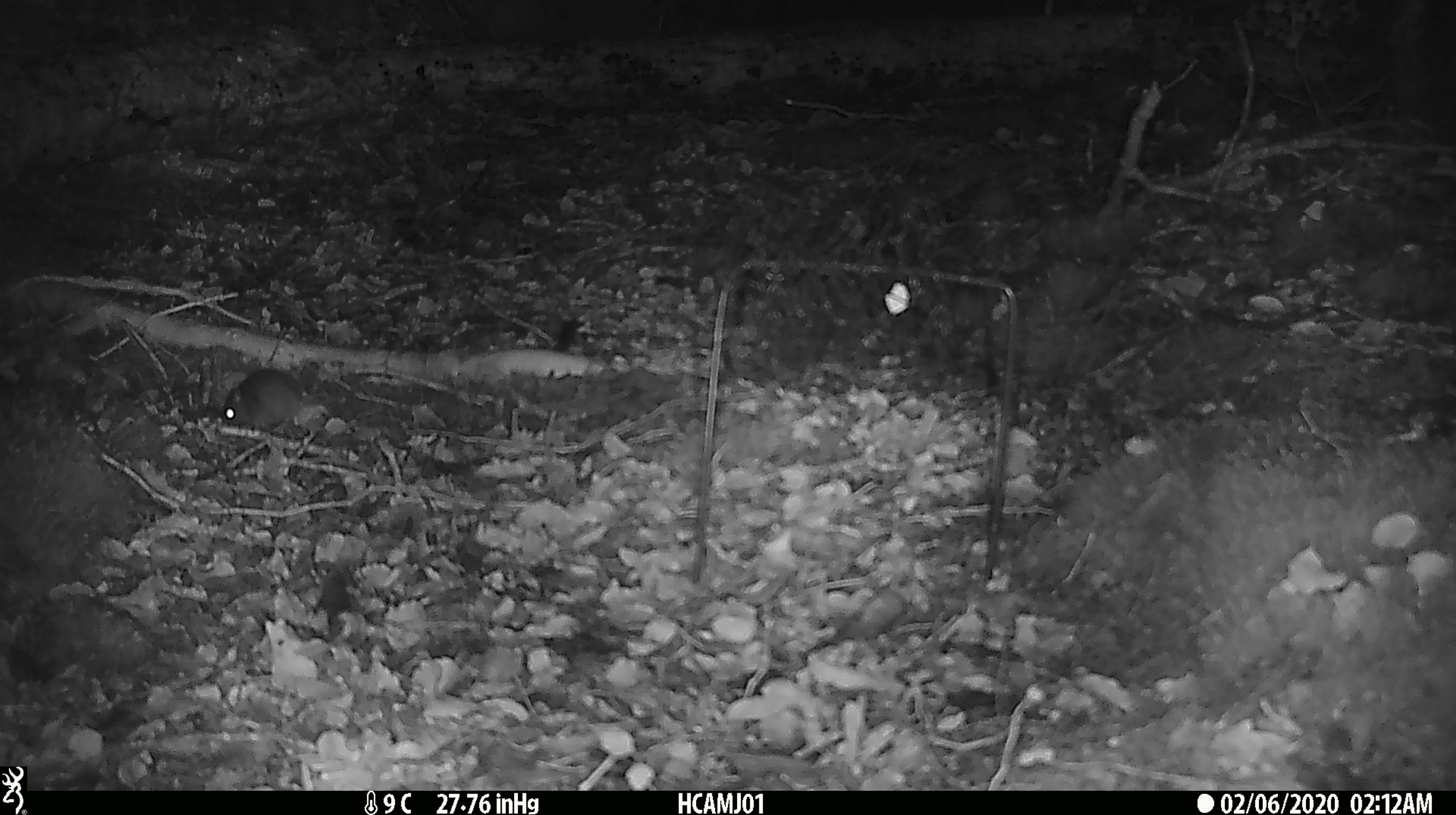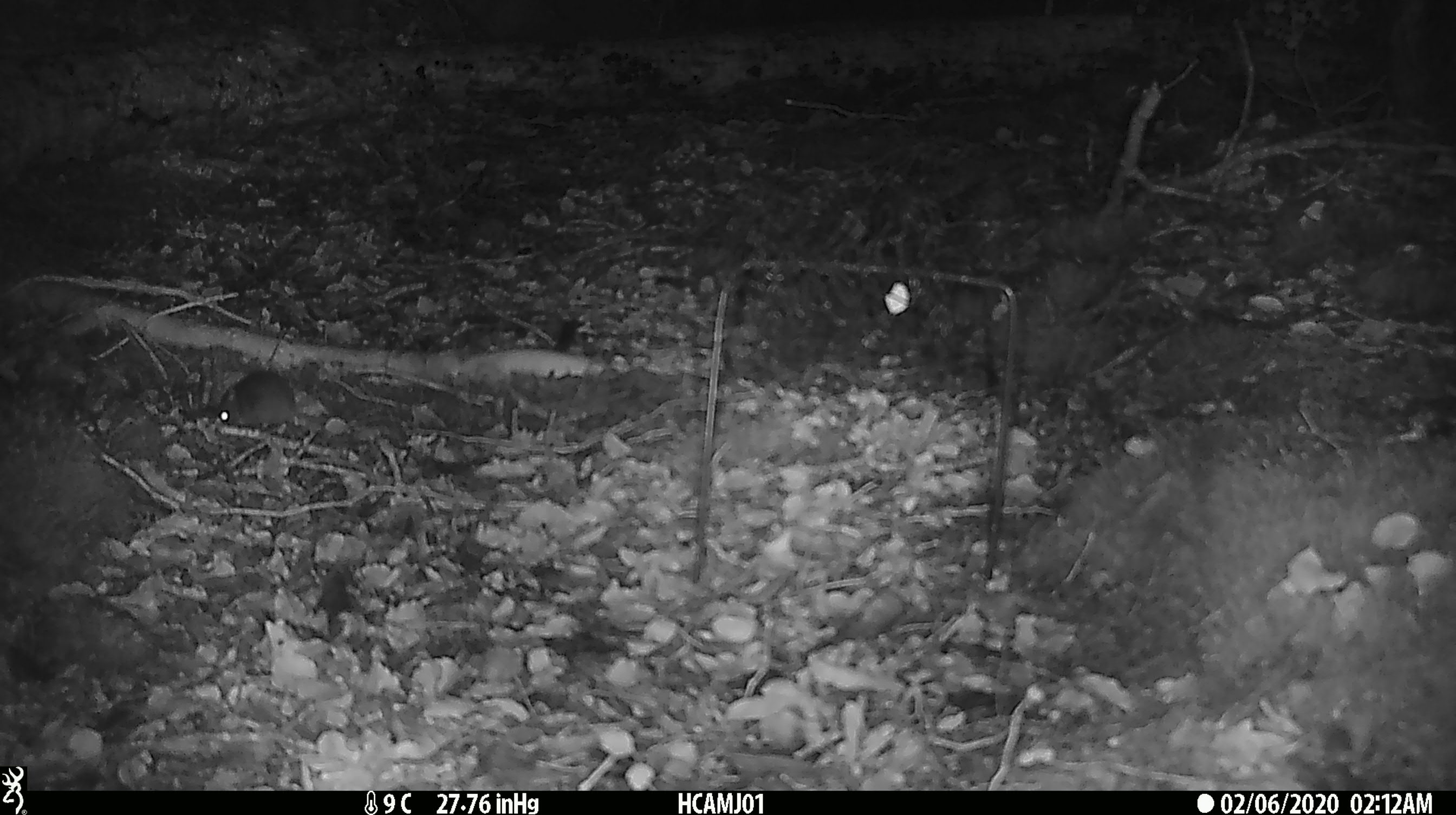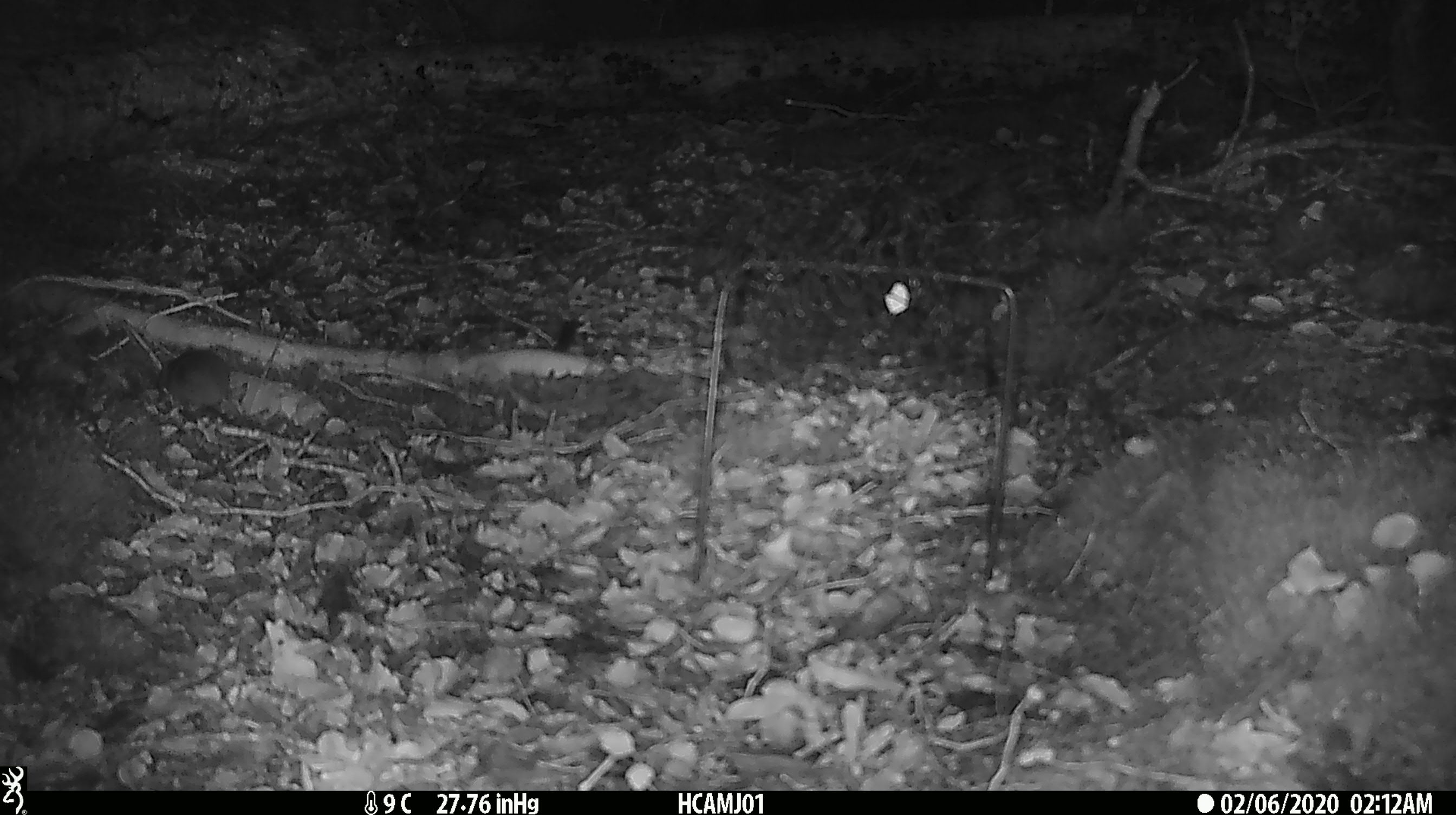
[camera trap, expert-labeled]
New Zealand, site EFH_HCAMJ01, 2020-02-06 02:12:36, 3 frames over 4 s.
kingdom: Animalia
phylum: Chordata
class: Mammalia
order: Rodentia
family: Muridae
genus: Mus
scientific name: Mus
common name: mouse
Mouse (Mus).